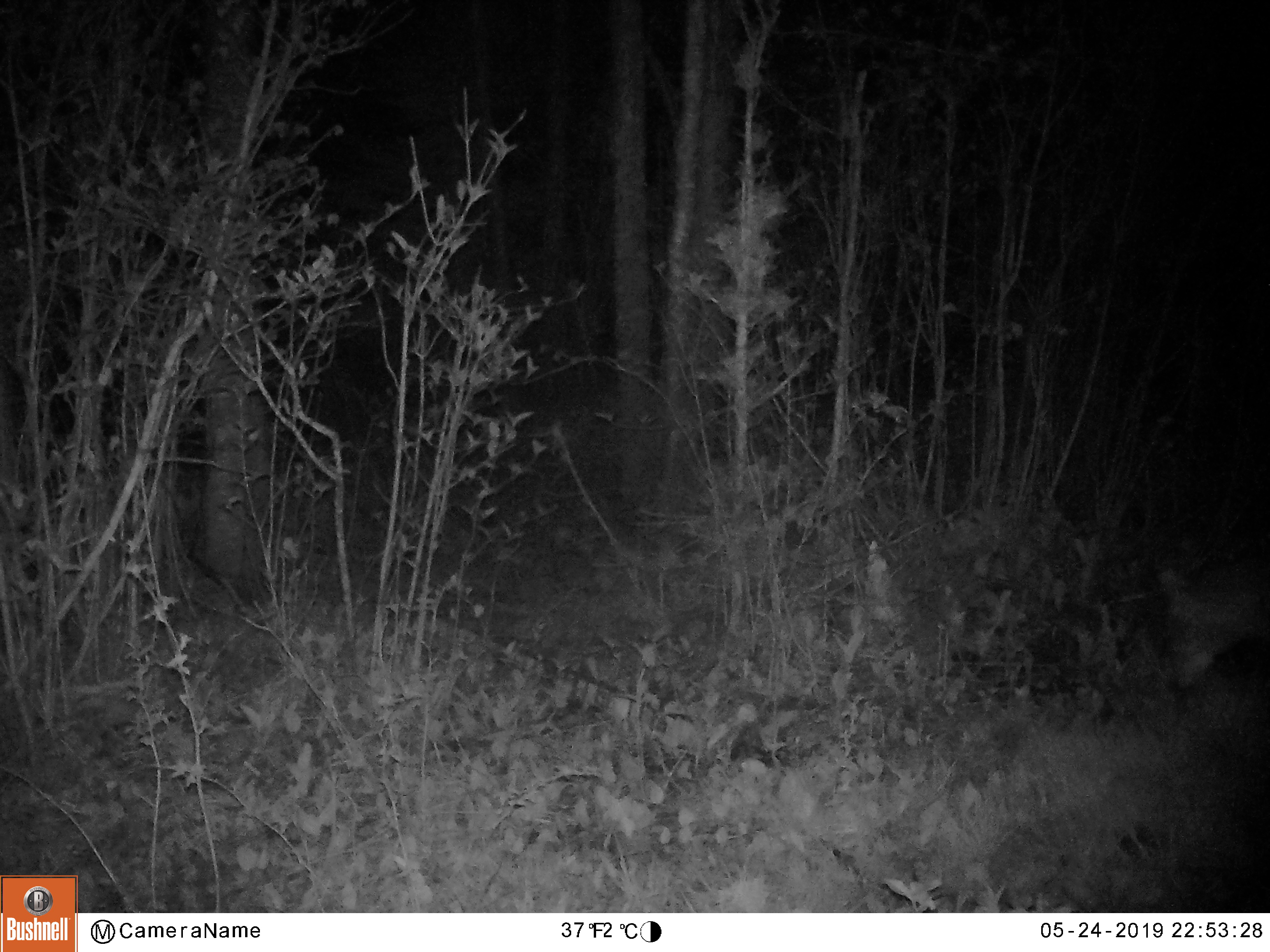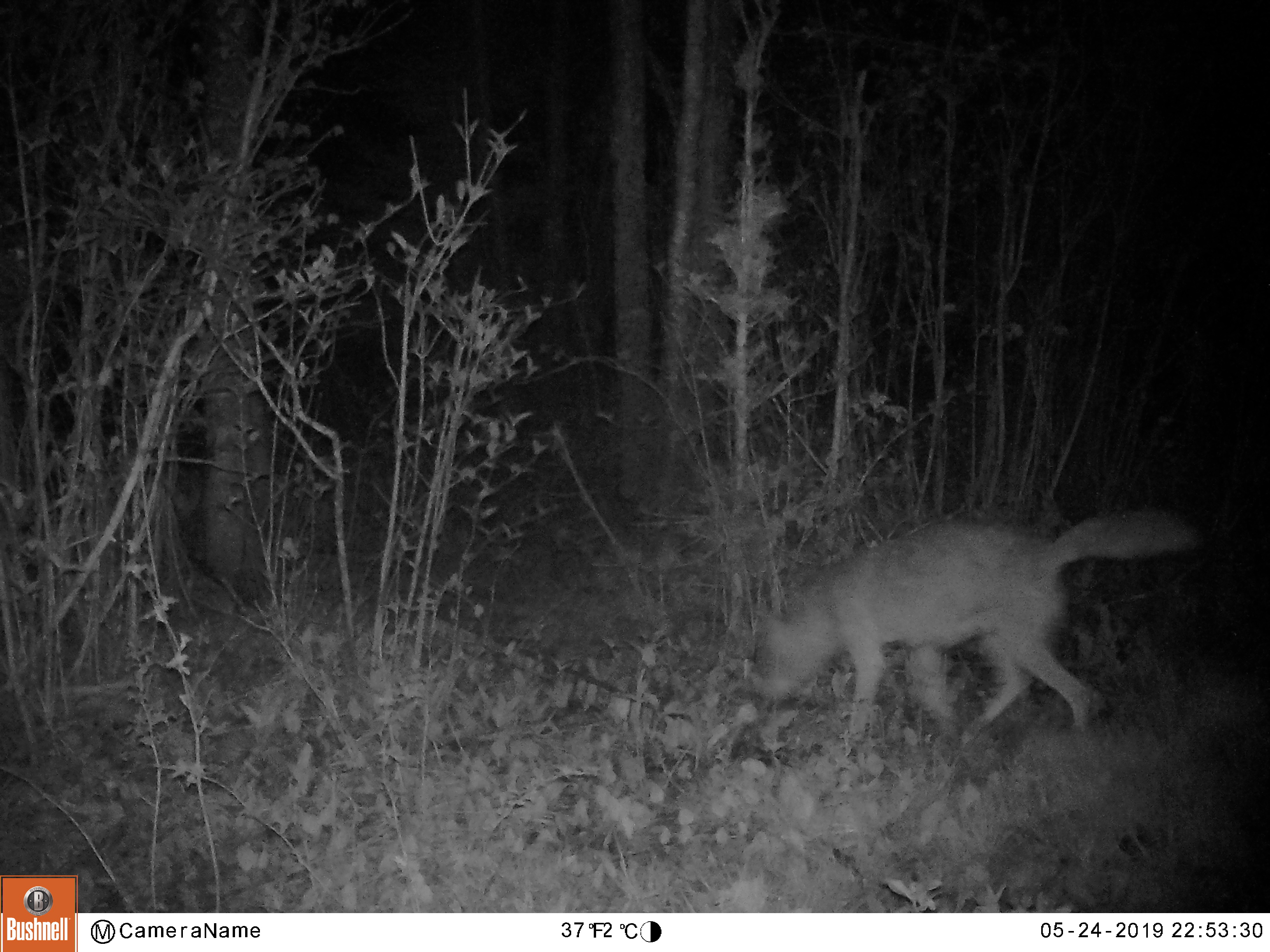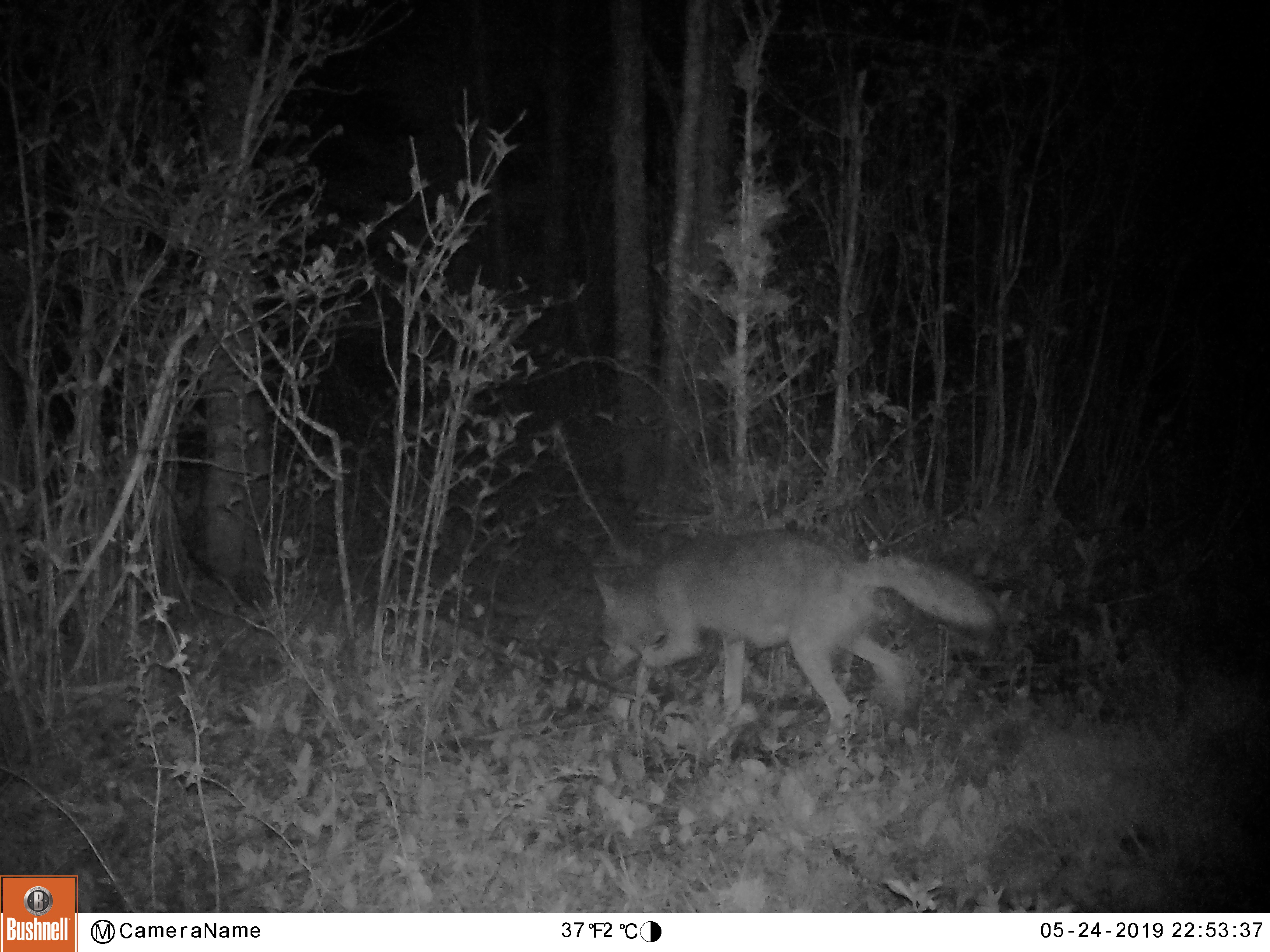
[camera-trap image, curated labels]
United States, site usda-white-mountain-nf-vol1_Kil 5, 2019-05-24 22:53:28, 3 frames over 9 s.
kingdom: Animalia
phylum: Chordata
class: Mammalia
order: Carnivora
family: Canidae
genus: Canis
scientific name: Canis latrans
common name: coyote